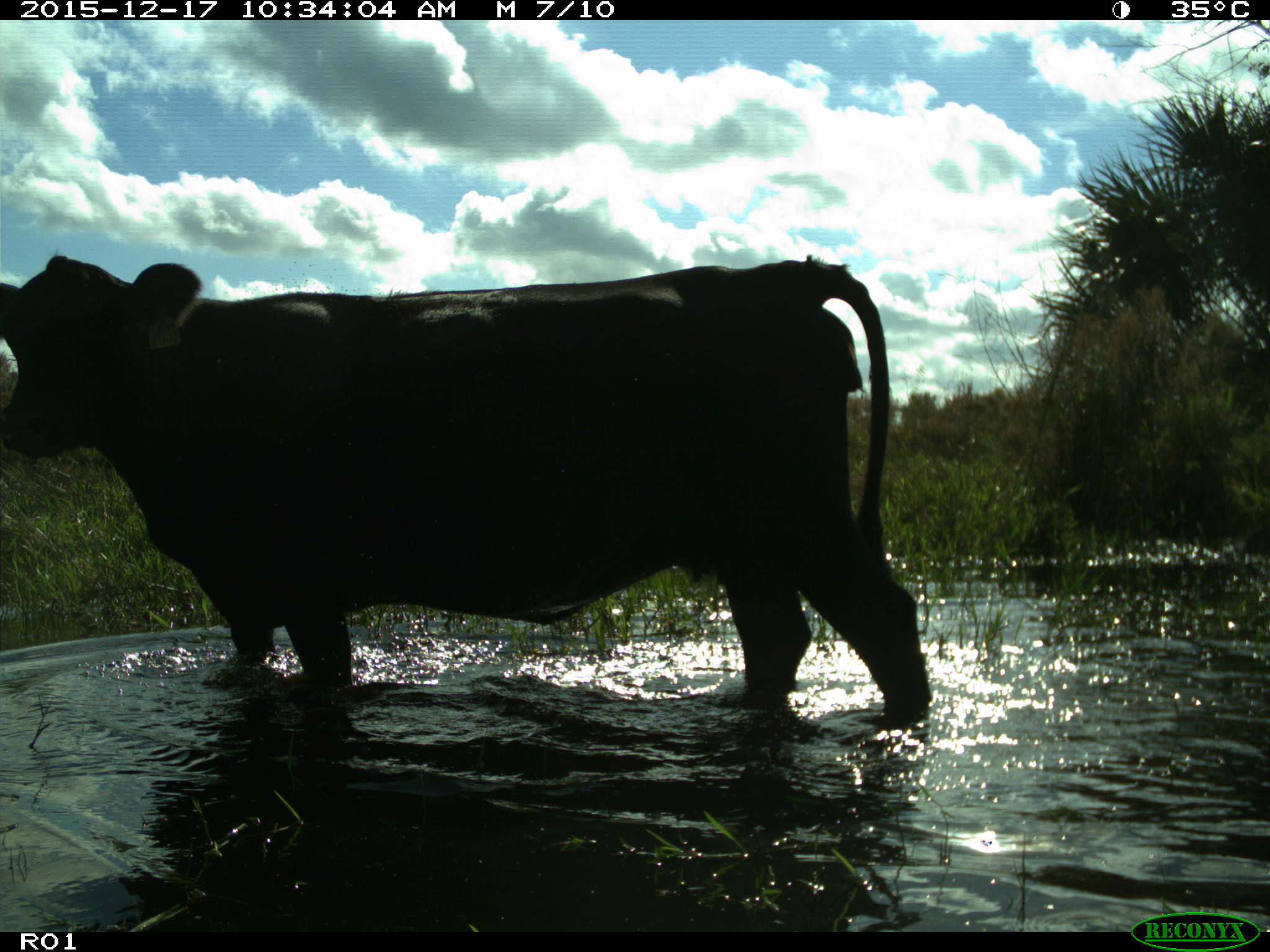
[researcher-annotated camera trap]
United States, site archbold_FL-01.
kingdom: Animalia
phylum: Chordata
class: Mammalia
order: Artiodactyla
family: Bovidae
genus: Bos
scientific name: Bos taurus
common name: domestic cow